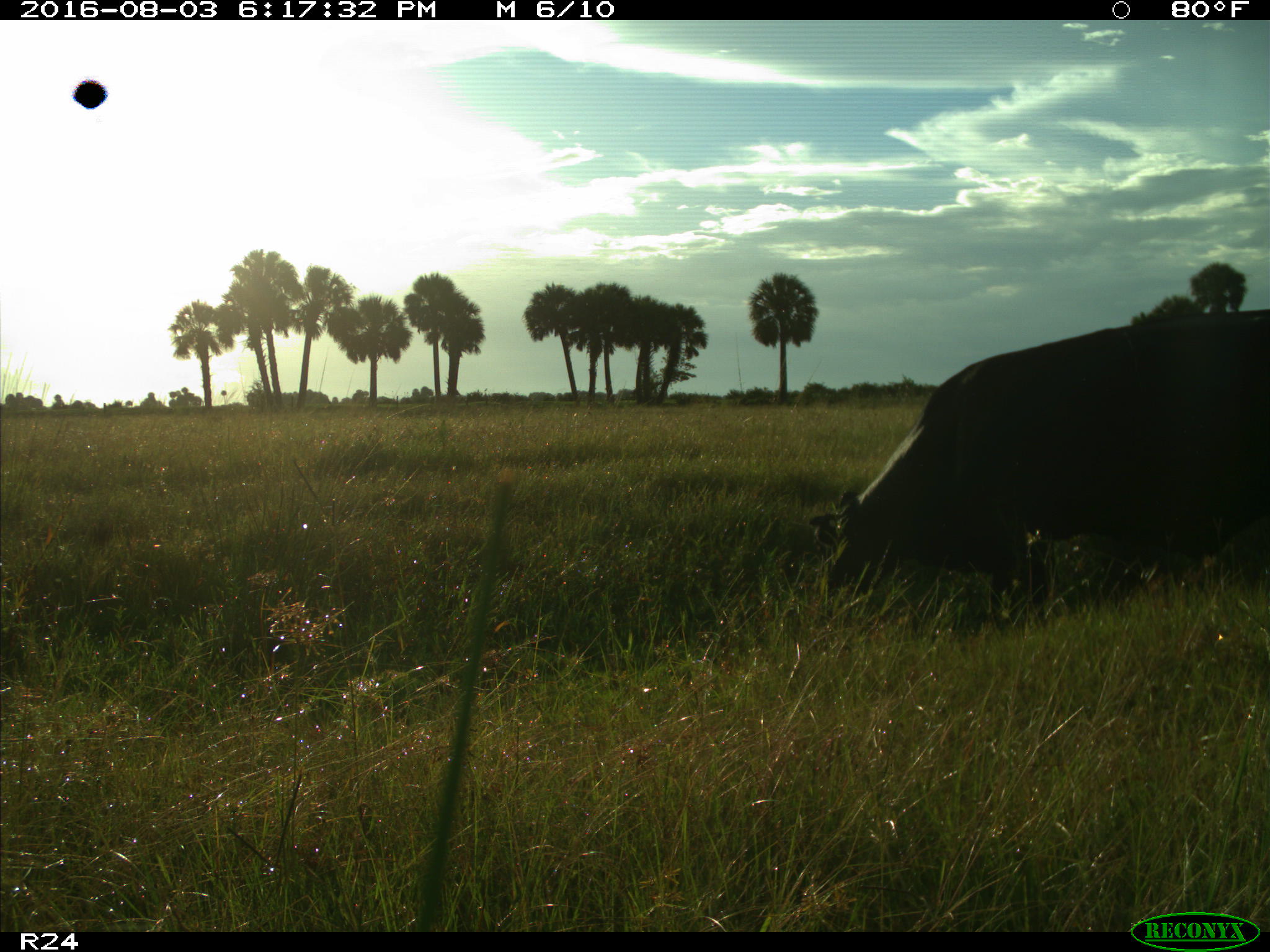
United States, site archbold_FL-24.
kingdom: Animalia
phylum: Chordata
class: Mammalia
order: Artiodactyla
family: Bovidae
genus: Bos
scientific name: Bos taurus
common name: domestic cow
Bos taurus (domestic cow).